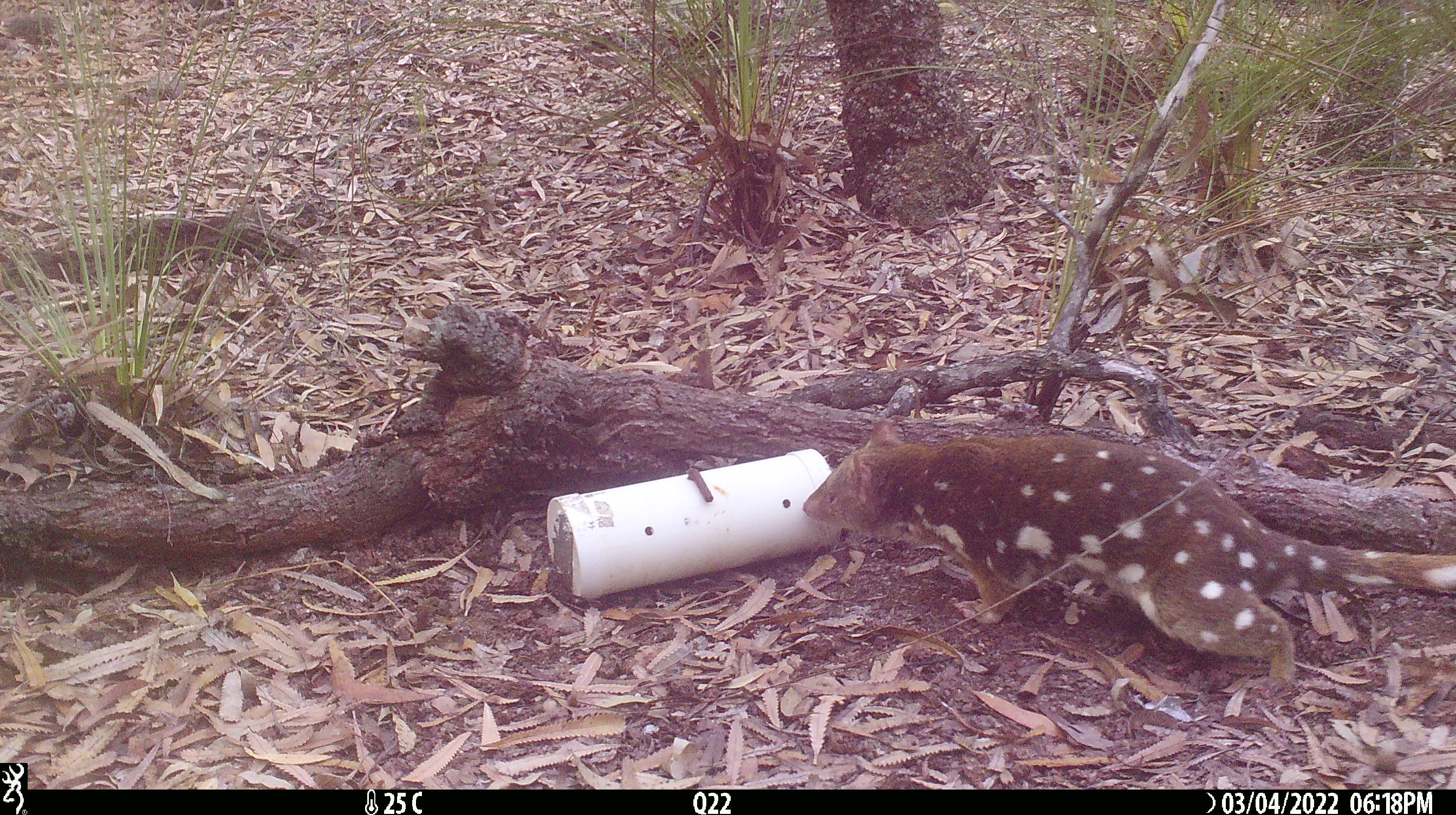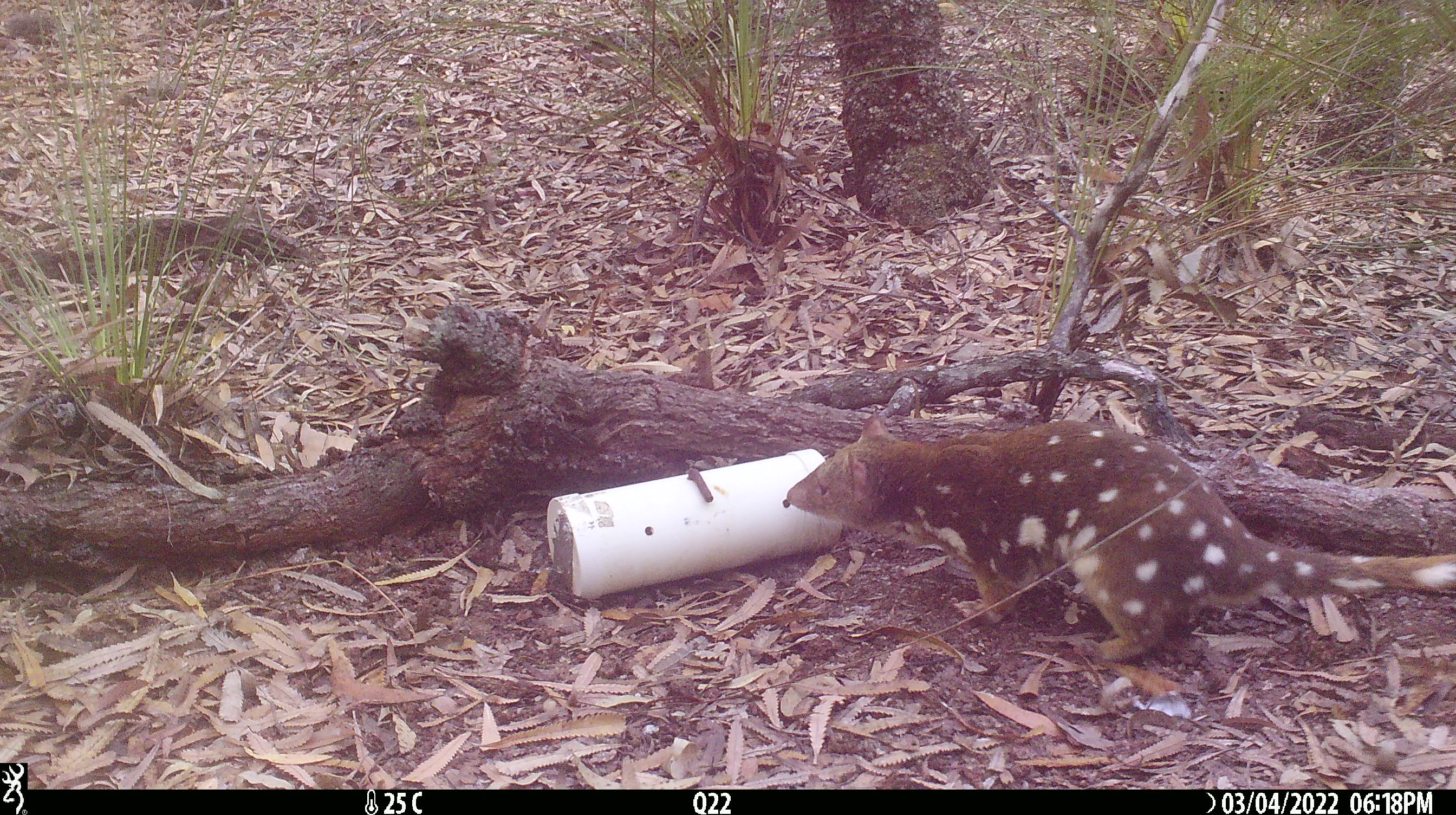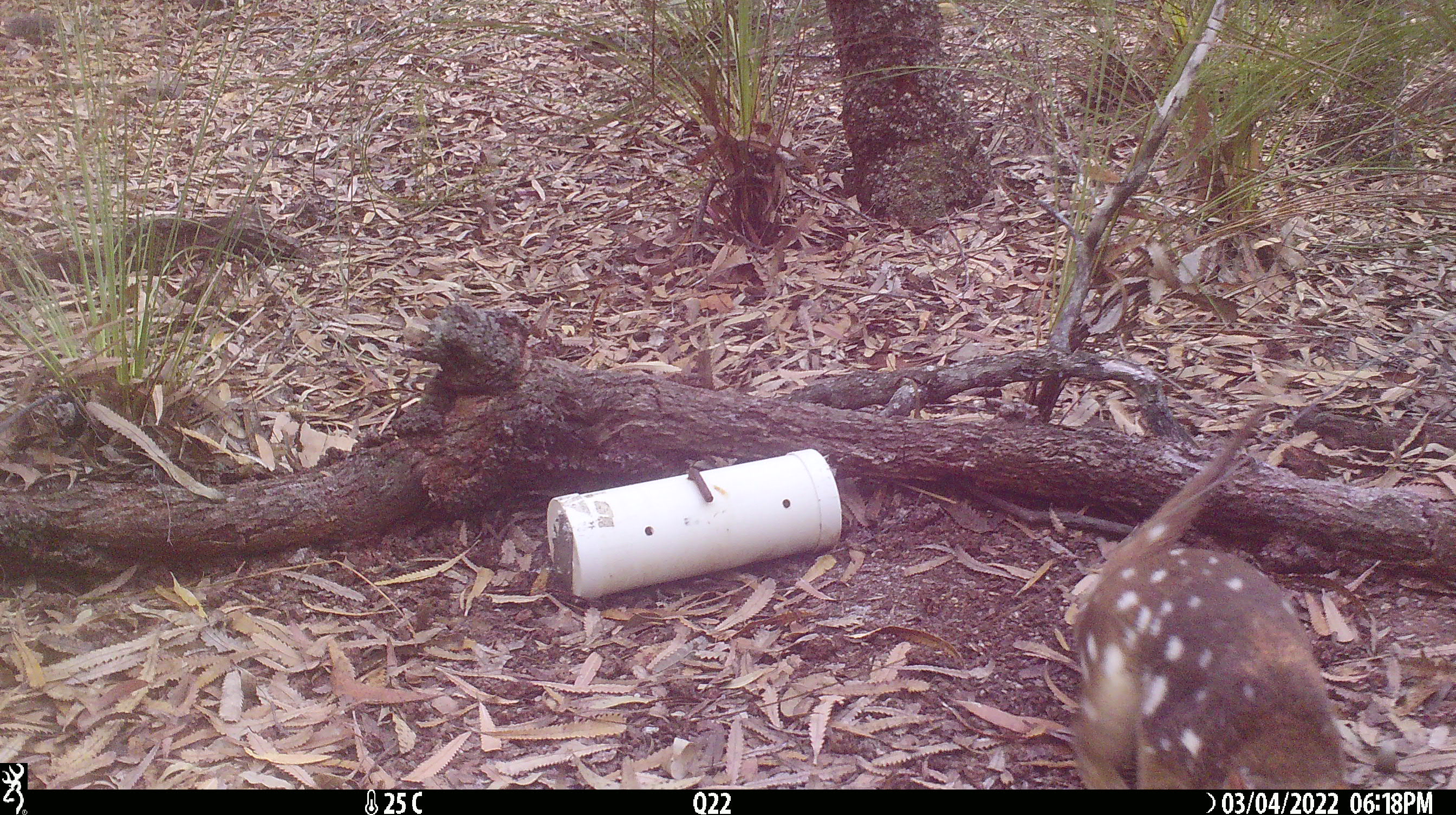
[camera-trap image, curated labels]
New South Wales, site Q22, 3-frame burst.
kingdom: Animalia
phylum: Chordata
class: Mammalia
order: Dasyuromorphia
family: Dasyuridae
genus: Dasyurus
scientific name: Dasyurus maculatus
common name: spotted-tailed quoll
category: quoll